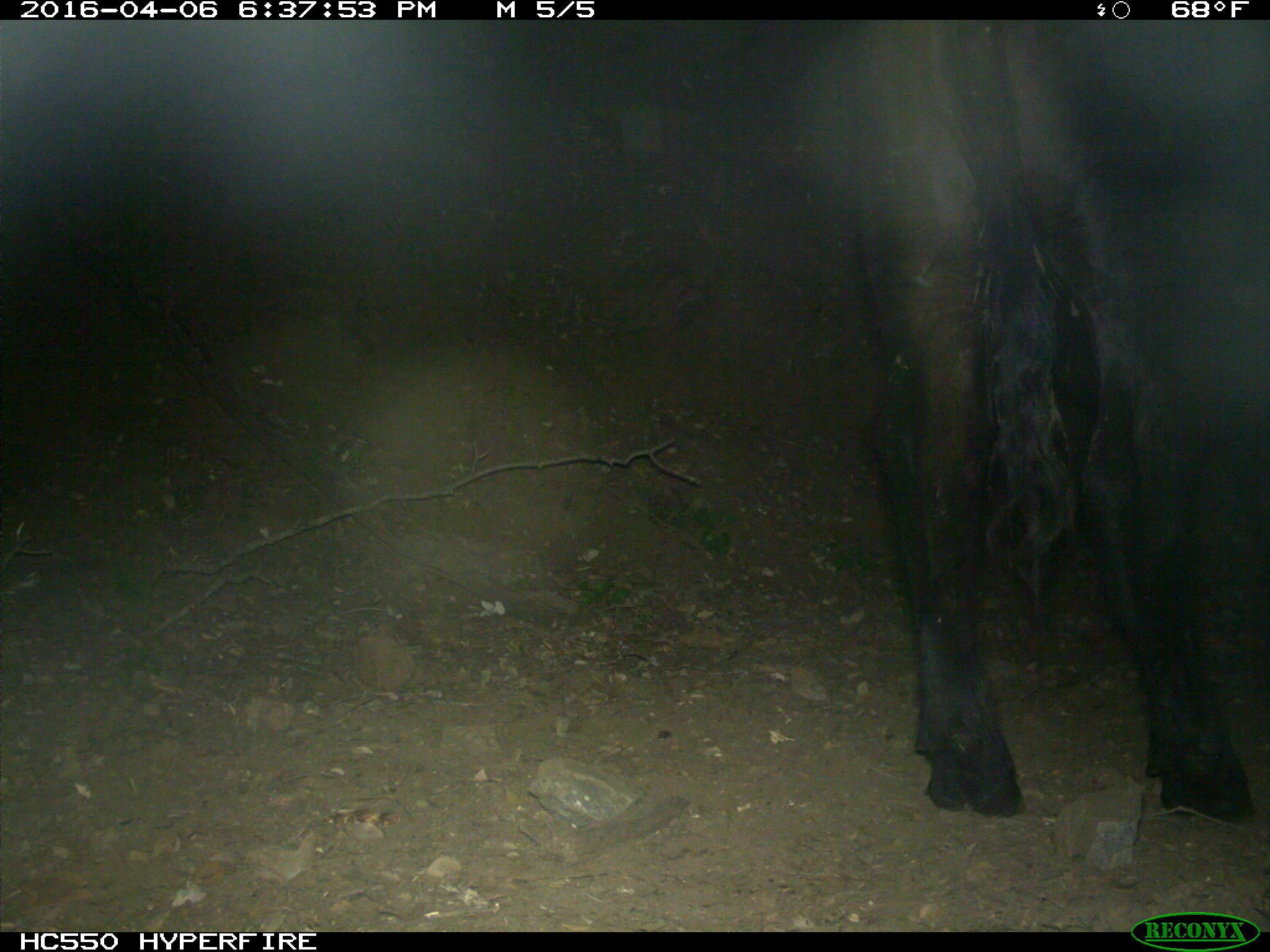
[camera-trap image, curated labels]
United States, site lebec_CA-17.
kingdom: Animalia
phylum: Chordata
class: Mammalia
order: Artiodactyla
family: Bovidae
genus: Bos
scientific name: Bos taurus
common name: domestic cow